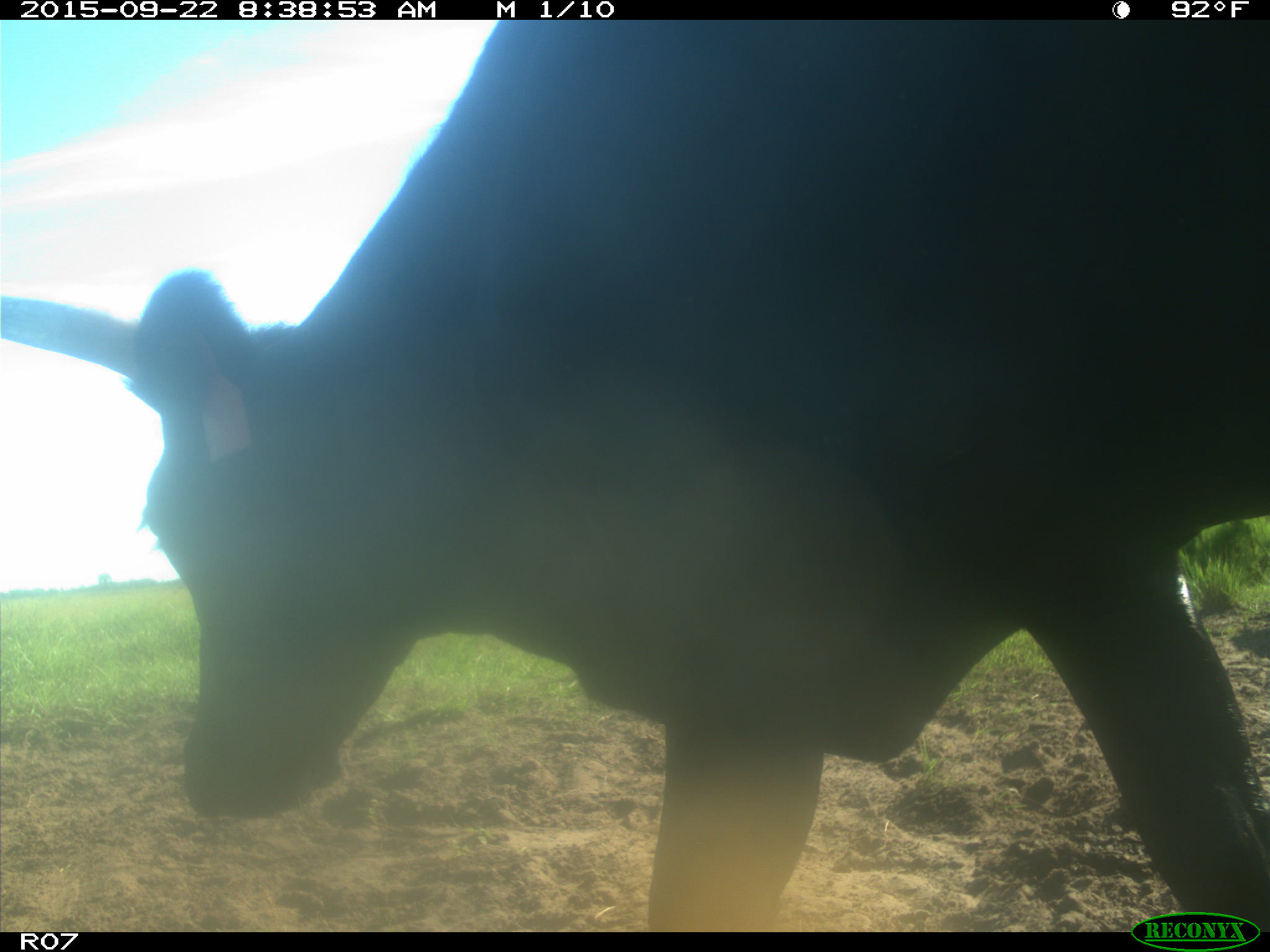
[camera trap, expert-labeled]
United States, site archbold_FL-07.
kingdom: Animalia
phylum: Chordata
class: Mammalia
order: Artiodactyla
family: Bovidae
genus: Bos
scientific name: Bos taurus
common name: domestic cow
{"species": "Bos taurus (domestic cow)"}